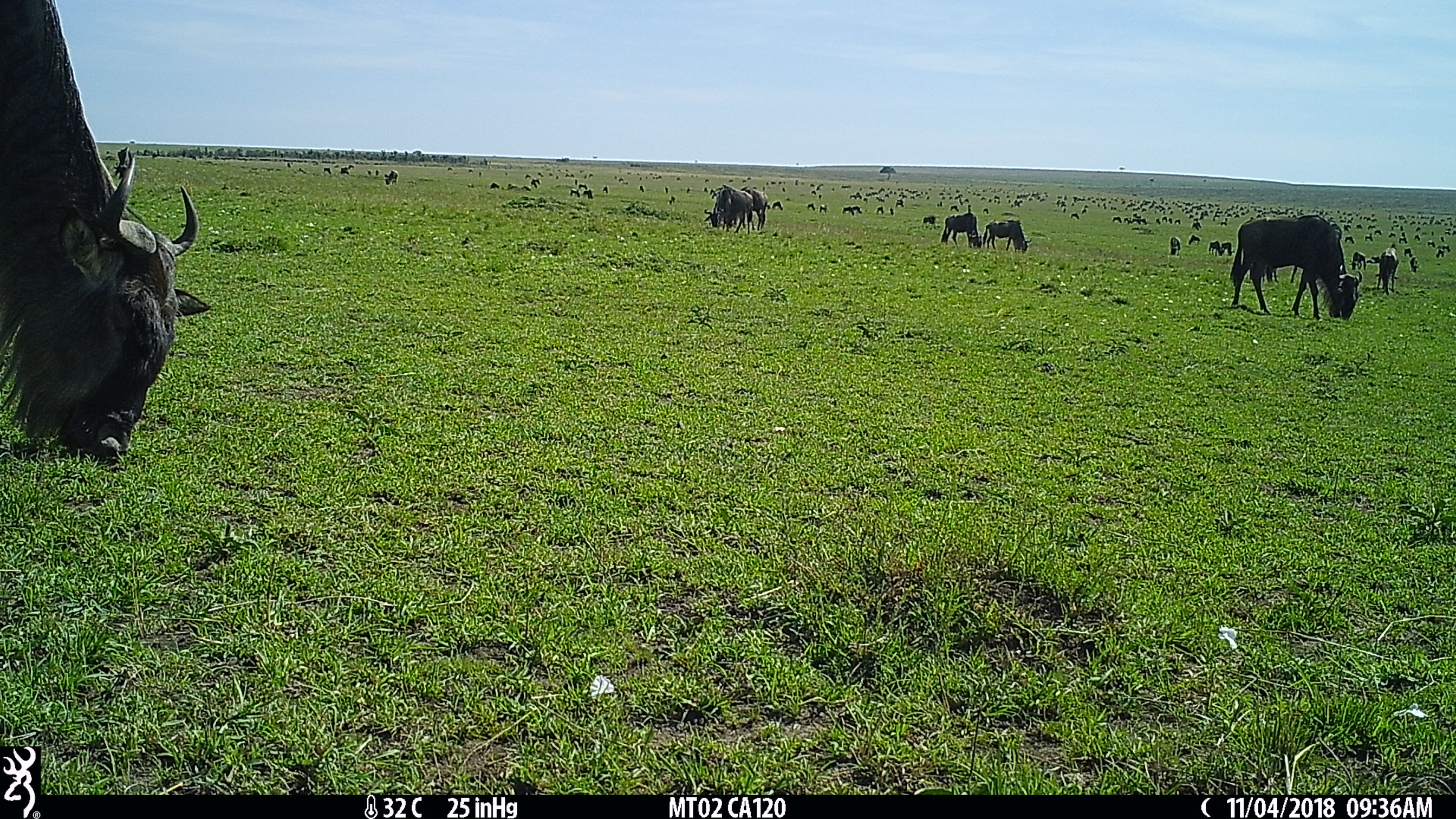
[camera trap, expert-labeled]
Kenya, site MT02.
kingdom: Animalia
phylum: Chordata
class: Mammalia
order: Artiodactyla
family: Bovidae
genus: Connochaetes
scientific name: Connochaetes taurinus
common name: blue wildebeest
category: wildebeest